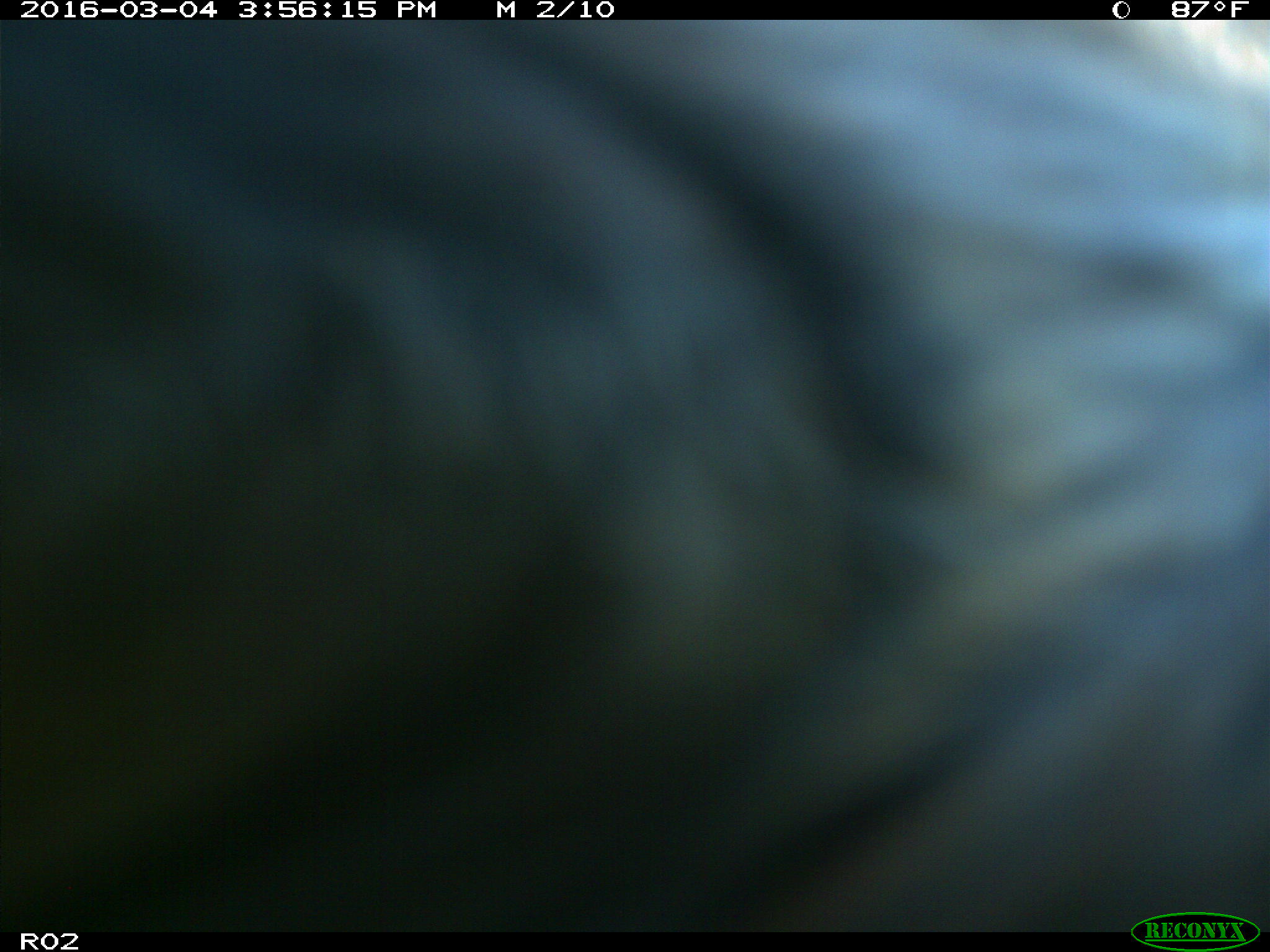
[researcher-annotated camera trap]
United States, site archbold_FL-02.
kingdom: Animalia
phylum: Chordata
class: Mammalia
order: Artiodactyla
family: Bovidae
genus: Bos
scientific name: Bos taurus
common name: domestic cow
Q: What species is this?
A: Bos taurus (domestic cow).